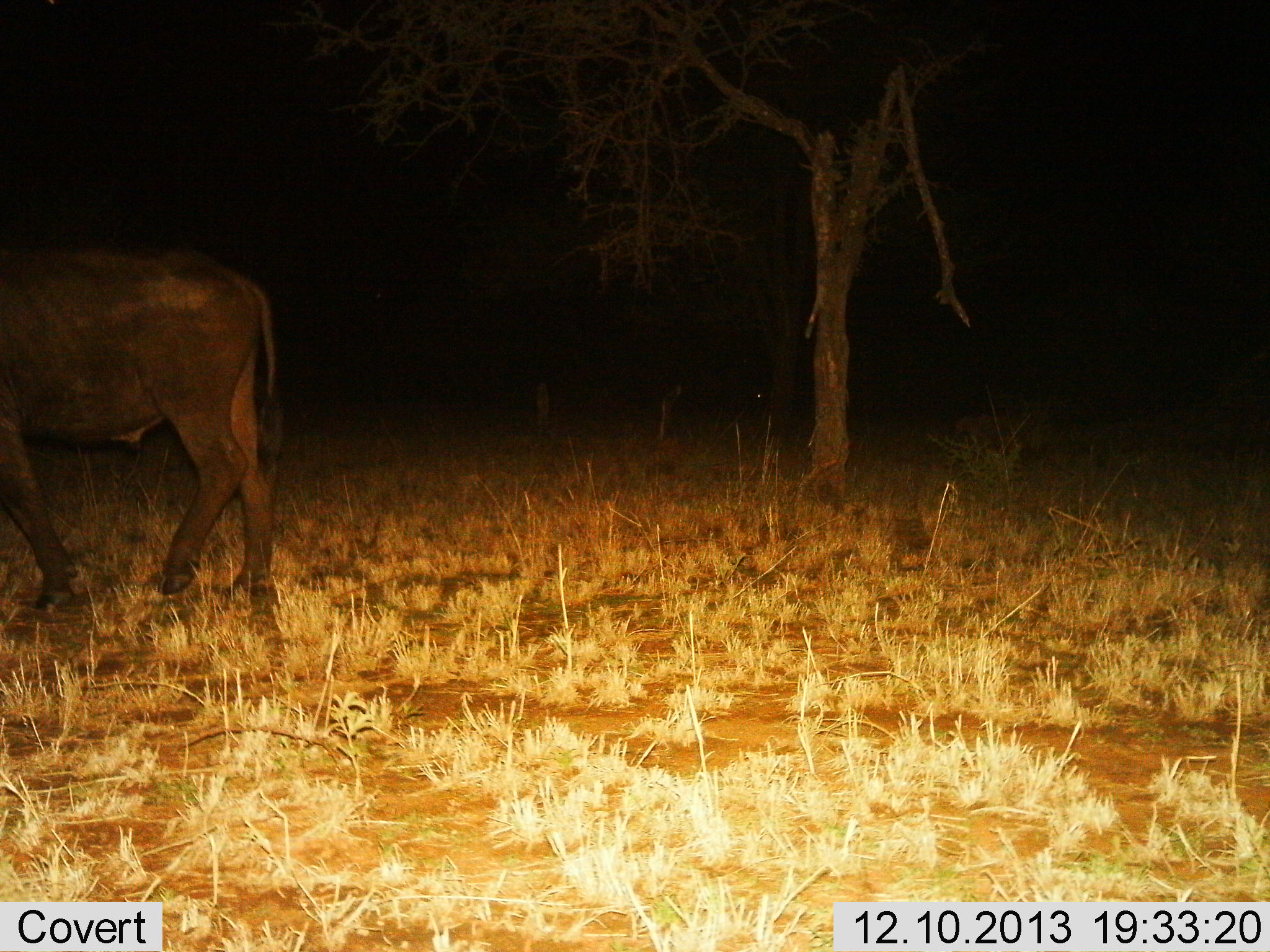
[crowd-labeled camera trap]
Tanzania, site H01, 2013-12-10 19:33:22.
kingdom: Animalia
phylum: Chordata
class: Mammalia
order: Artiodactyla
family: Bovidae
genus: Syncerus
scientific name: Syncerus caffer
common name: cape buffalo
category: buffalo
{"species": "buffalo (cape buffalo) (Syncerus caffer)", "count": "1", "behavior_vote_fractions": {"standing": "40%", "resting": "0%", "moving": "60%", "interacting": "0%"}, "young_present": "0%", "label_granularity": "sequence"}